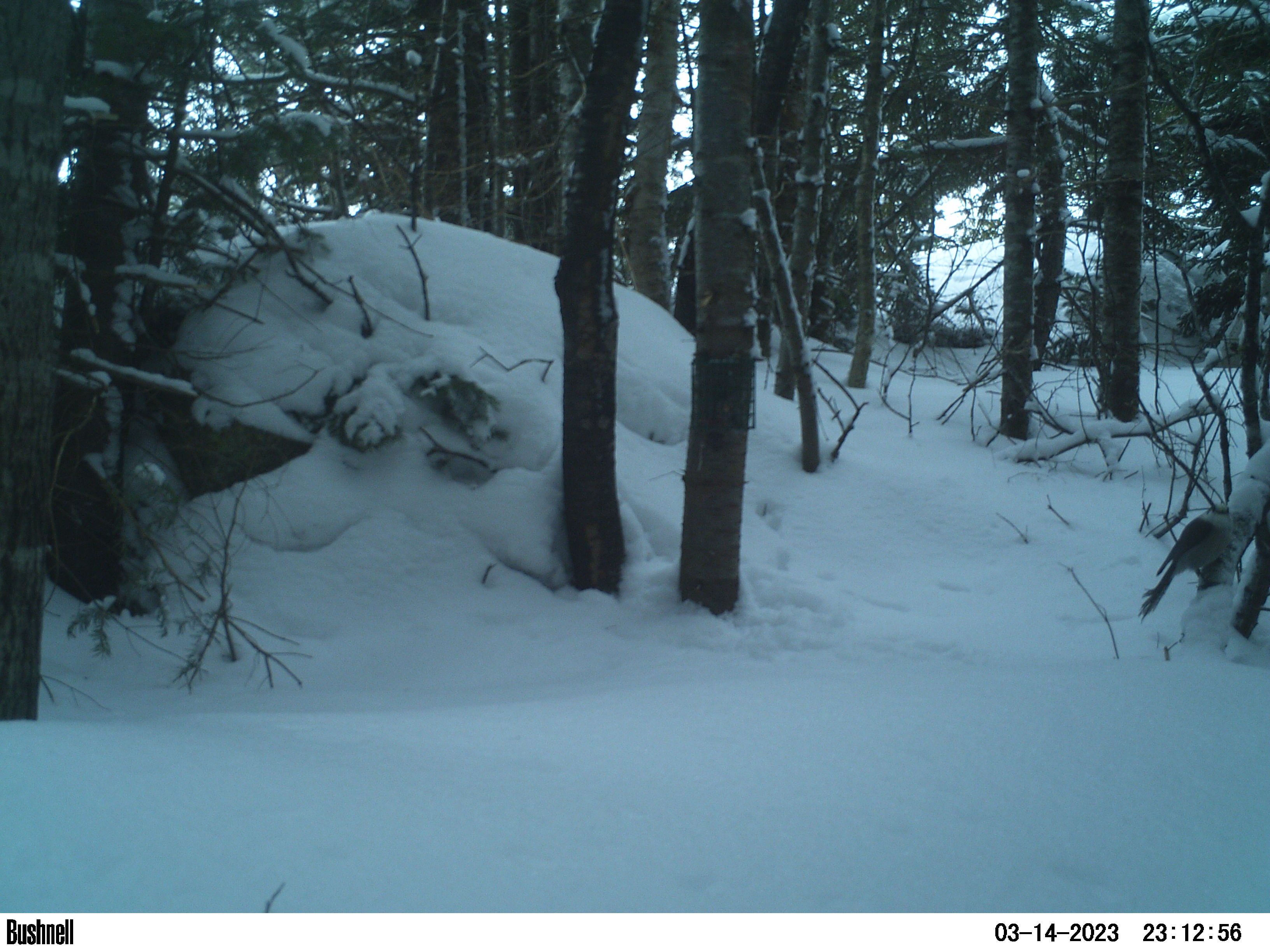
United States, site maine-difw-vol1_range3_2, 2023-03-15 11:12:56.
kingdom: Animalia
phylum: Chordata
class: Aves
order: Passeriformes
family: Corvidae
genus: Perisoreus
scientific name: Perisoreus canadensis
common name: canada jay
Canada jay (Perisoreus canadensis).